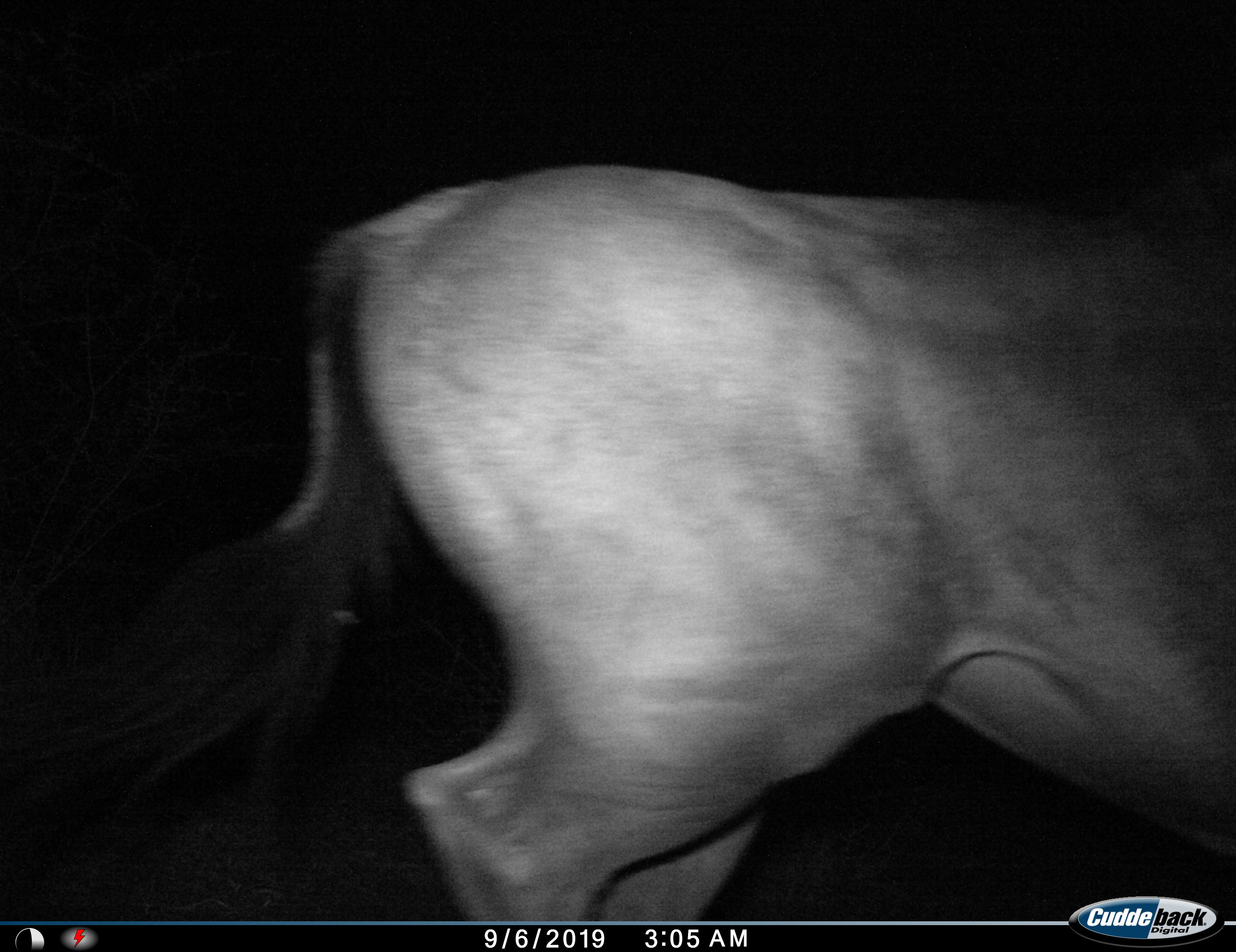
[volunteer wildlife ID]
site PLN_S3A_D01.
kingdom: Animalia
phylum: Chordata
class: Mammalia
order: Artiodactyla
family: Bovidae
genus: Connochaetes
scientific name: Connochaetes taurinus taurinus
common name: blue wildebeest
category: wildebeestblue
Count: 1.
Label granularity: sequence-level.